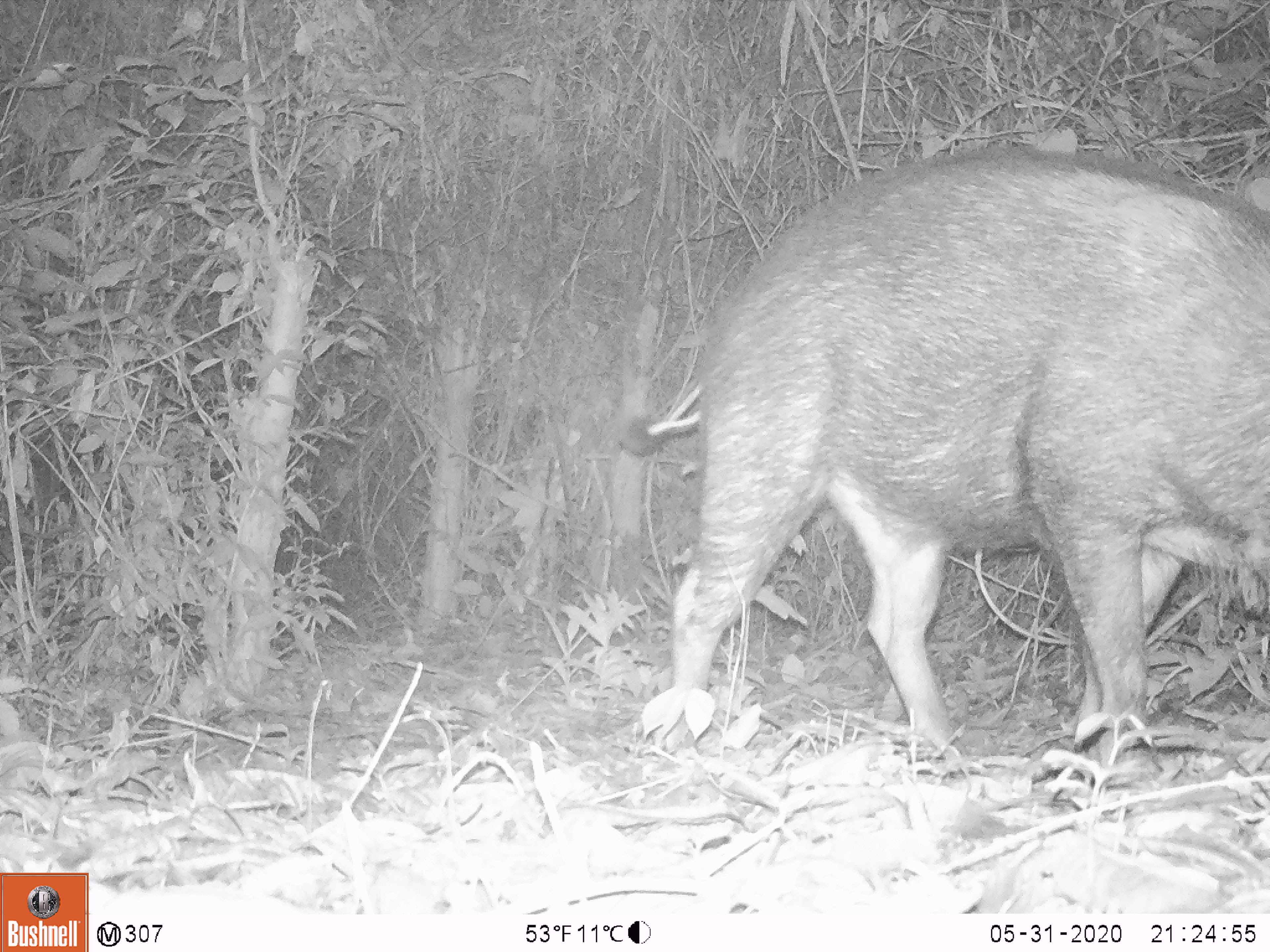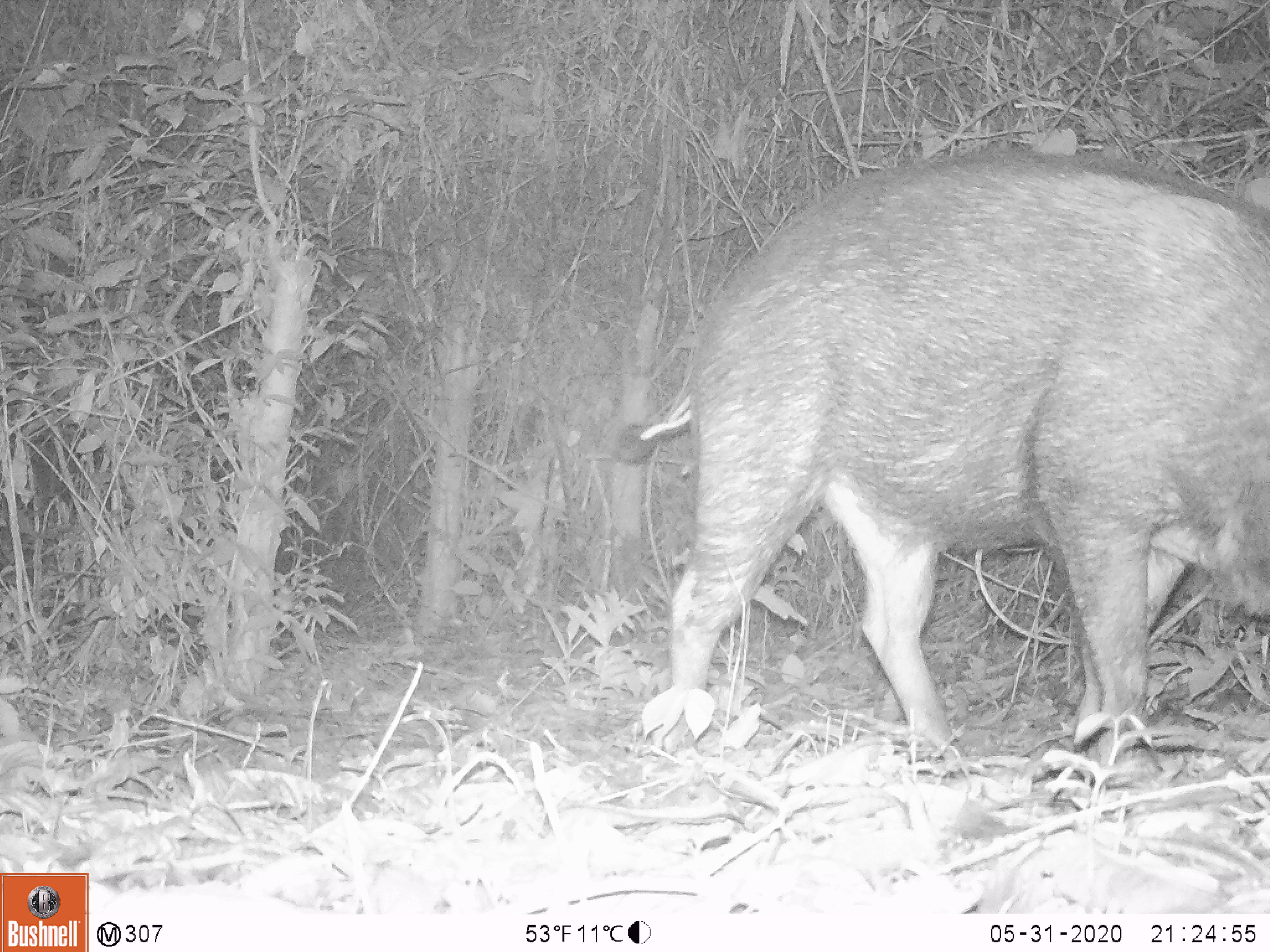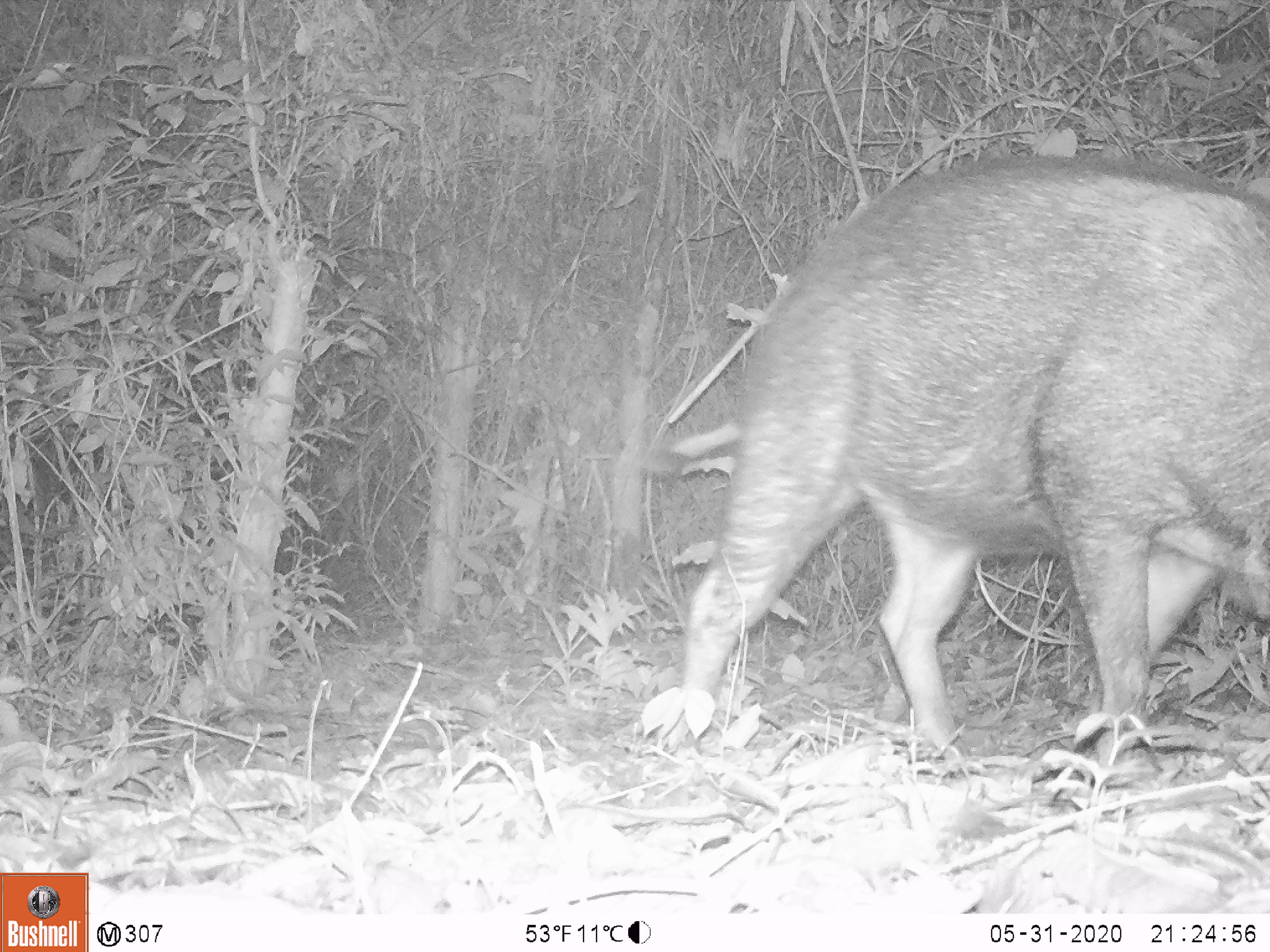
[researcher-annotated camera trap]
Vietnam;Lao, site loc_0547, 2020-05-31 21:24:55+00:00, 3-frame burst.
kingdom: Animalia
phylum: Chordata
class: Mammalia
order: Artiodactyla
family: Suidae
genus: Sus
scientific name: Sus scrofa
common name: eurasian wild pig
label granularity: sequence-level